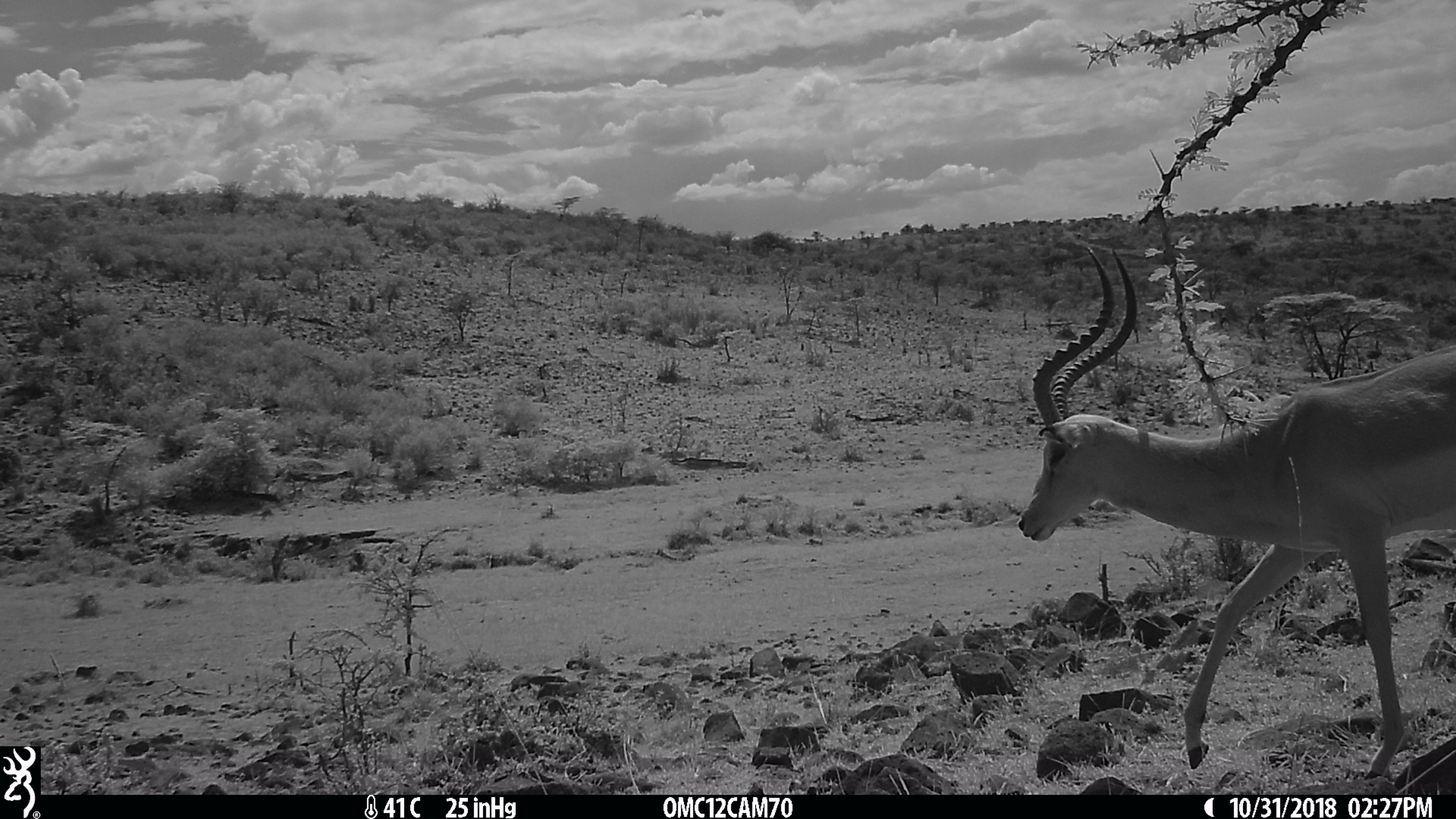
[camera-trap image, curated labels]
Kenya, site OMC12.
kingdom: Animalia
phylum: Chordata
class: Mammalia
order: Artiodactyla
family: Bovidae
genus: Aepyceros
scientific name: Aepyceros melampus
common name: impala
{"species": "impala (Aepyceros melampus)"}